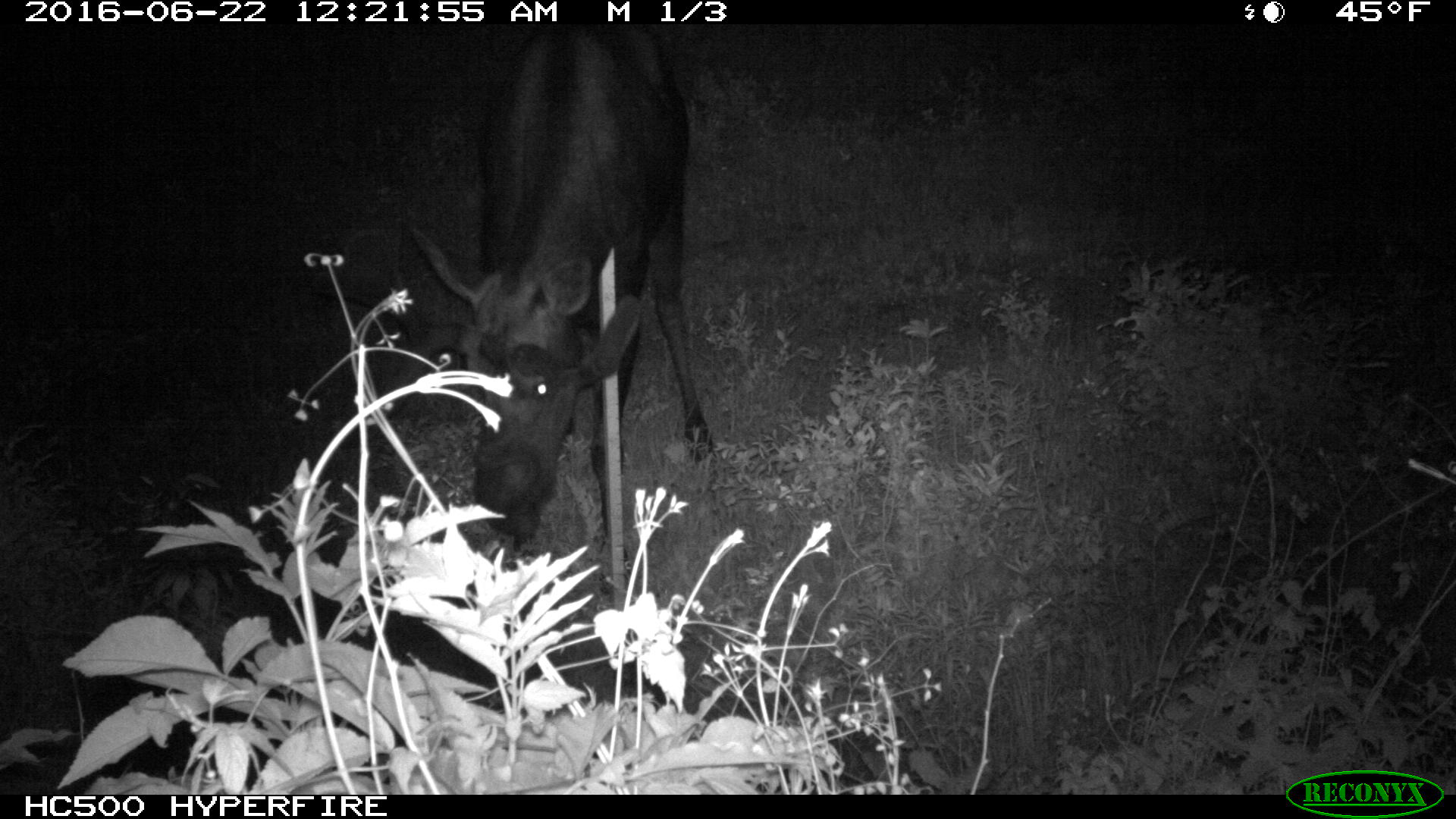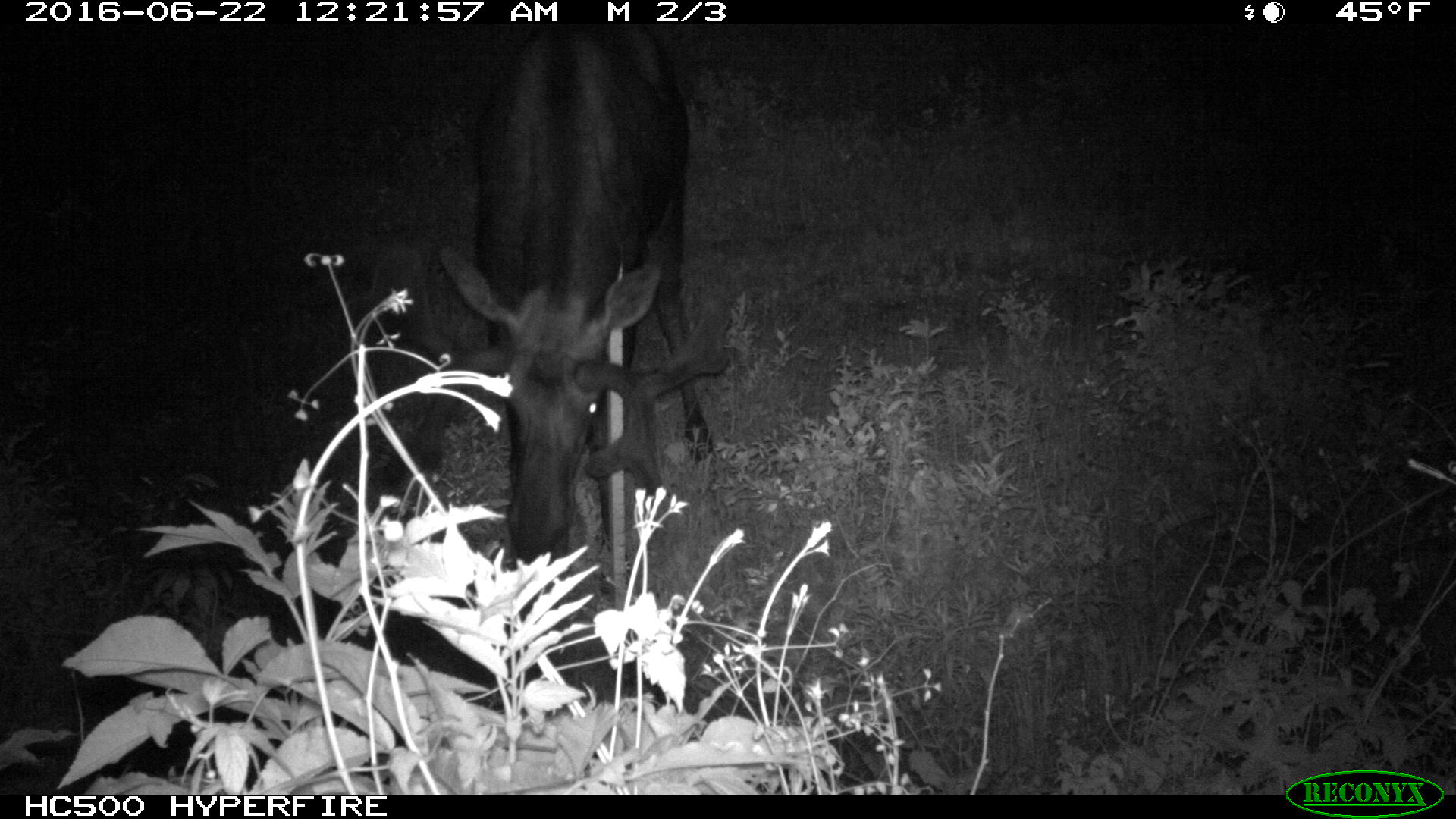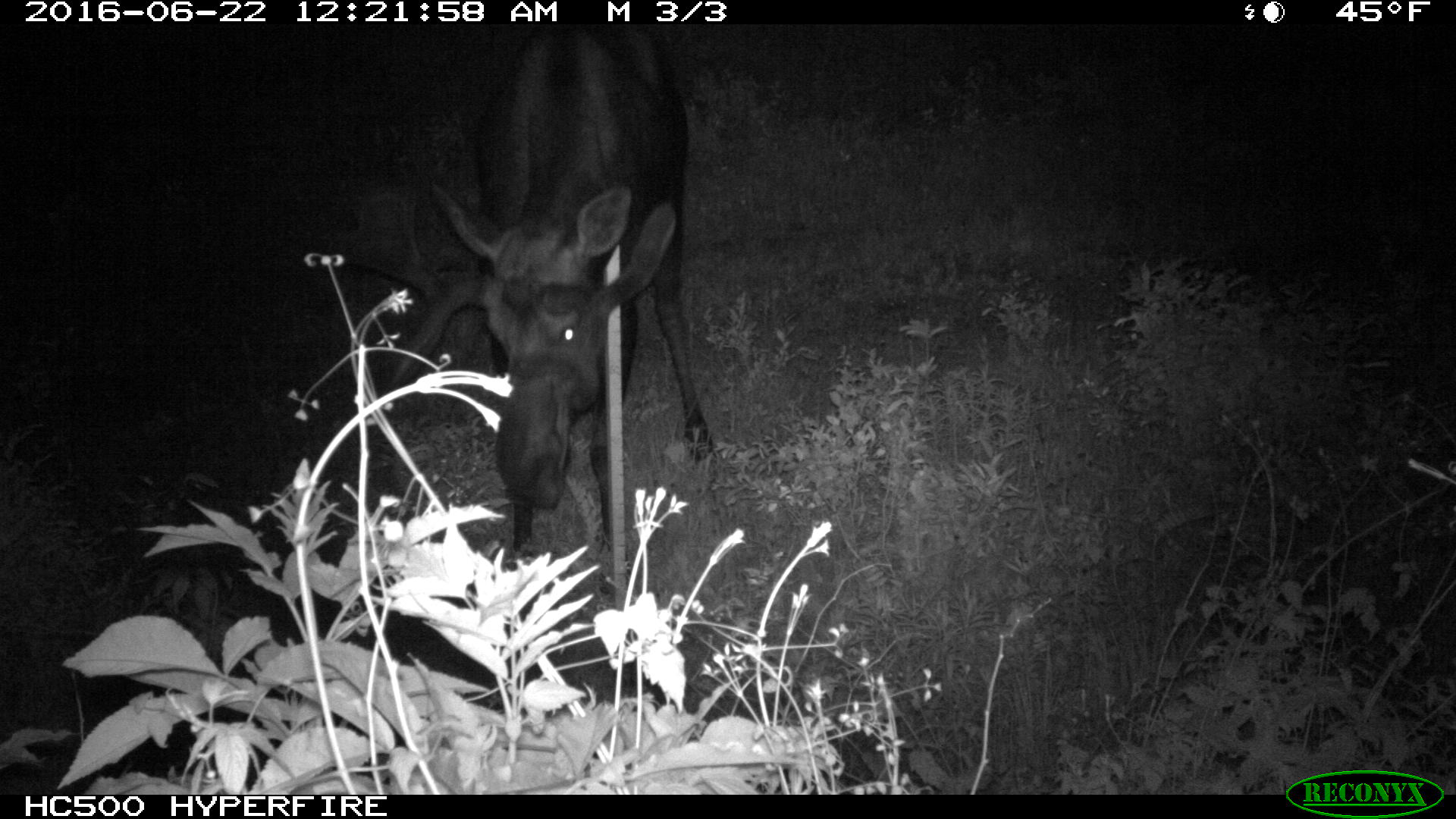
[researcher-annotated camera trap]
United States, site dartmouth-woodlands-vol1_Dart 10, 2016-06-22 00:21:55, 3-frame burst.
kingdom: Animalia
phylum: Chordata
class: Mammalia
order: Artiodactyla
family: Cervidae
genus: Alces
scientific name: Alces alces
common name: moose